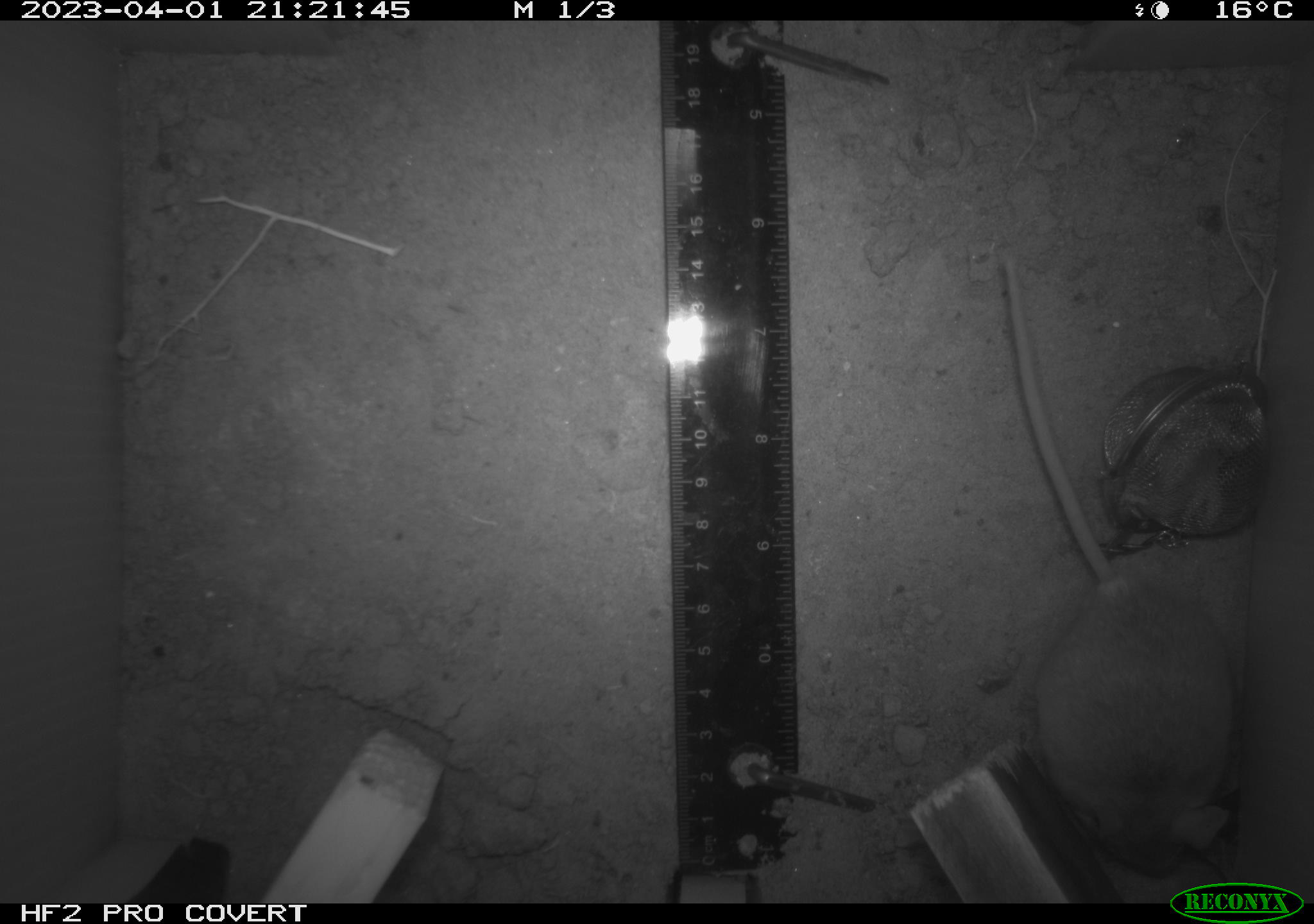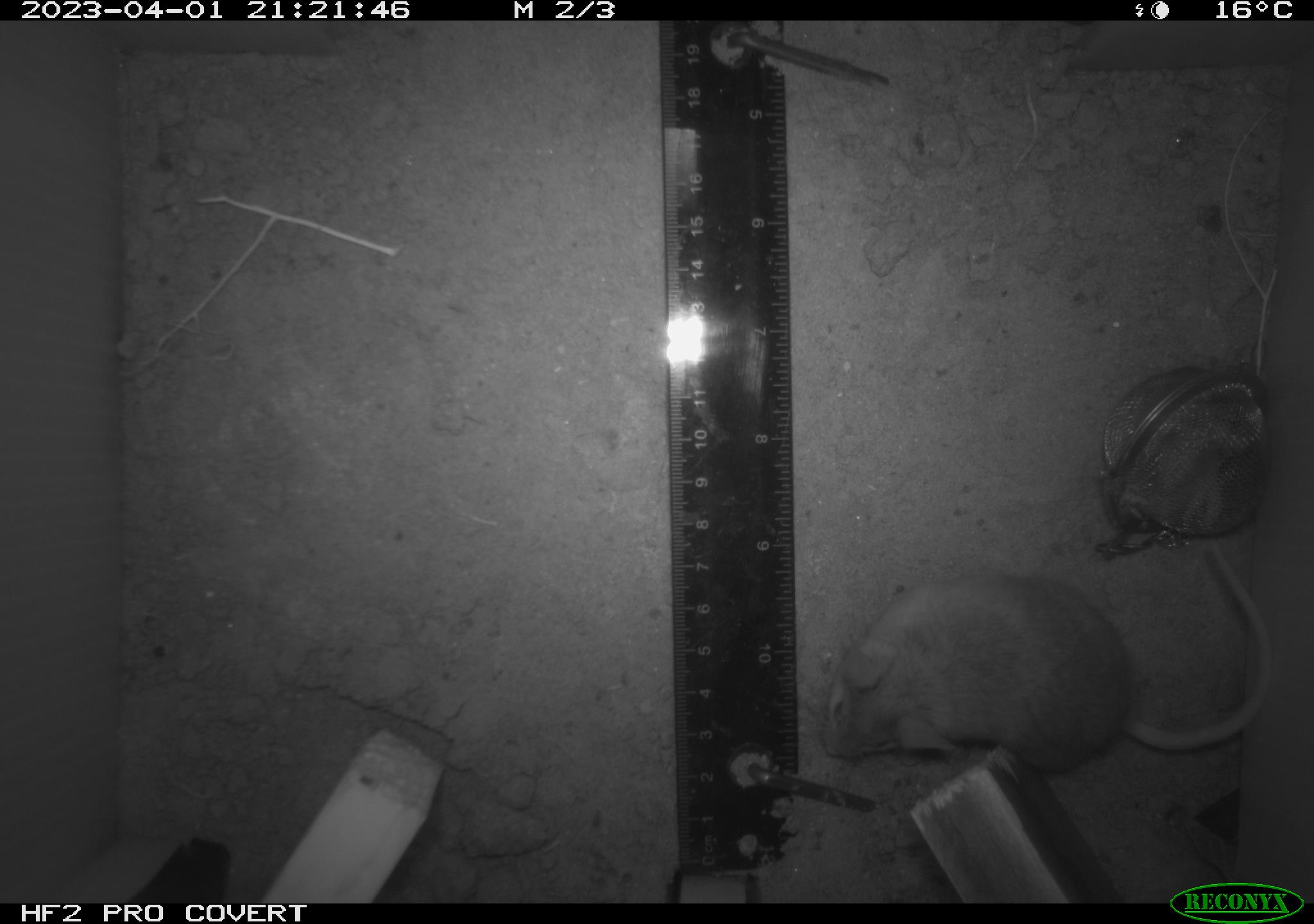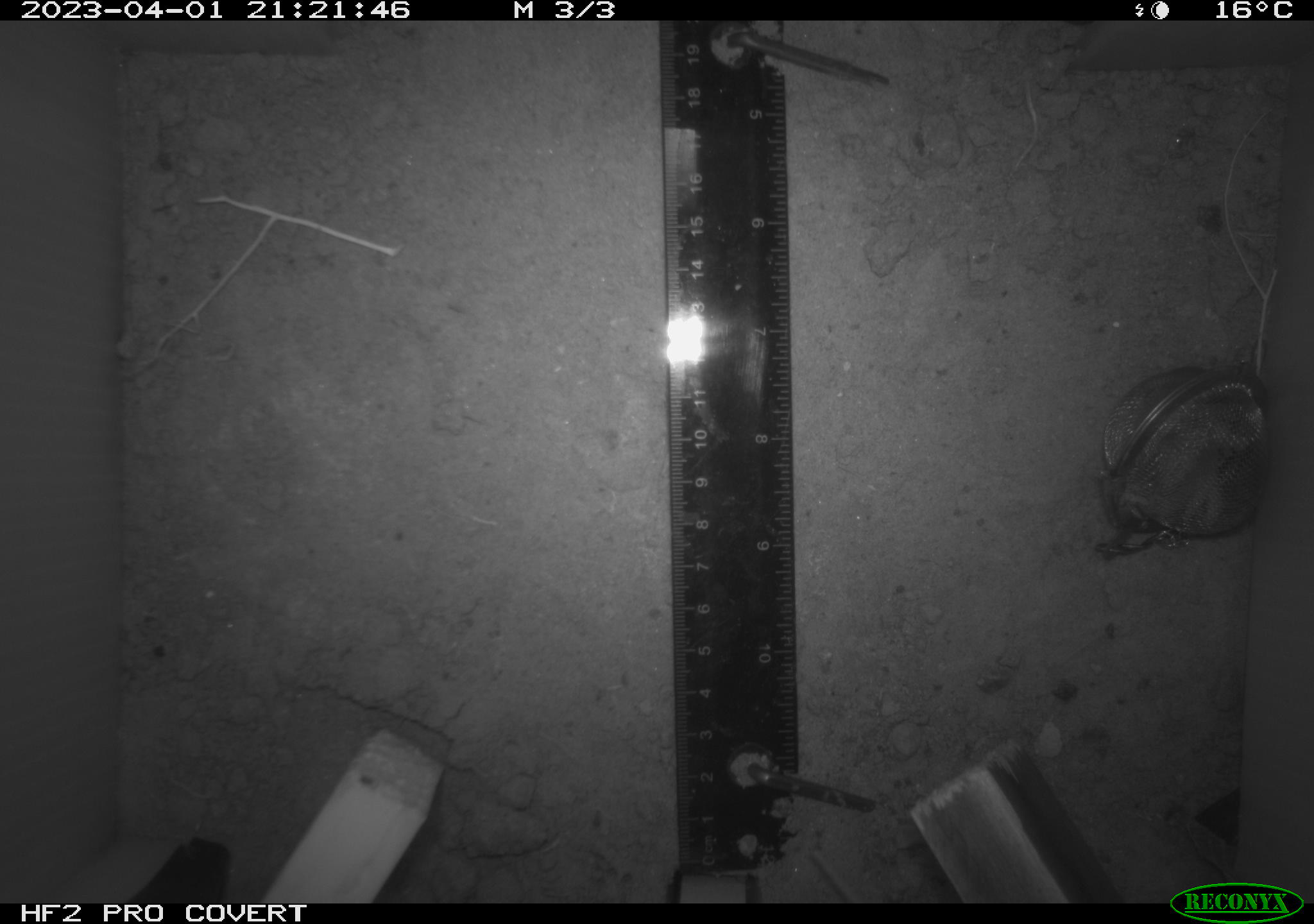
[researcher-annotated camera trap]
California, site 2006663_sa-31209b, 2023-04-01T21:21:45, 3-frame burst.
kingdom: Animalia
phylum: Chordata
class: Mammalia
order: Rodentia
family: Cricetidae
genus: Peromyscus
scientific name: Peromyscus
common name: deer mice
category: peromyscus species